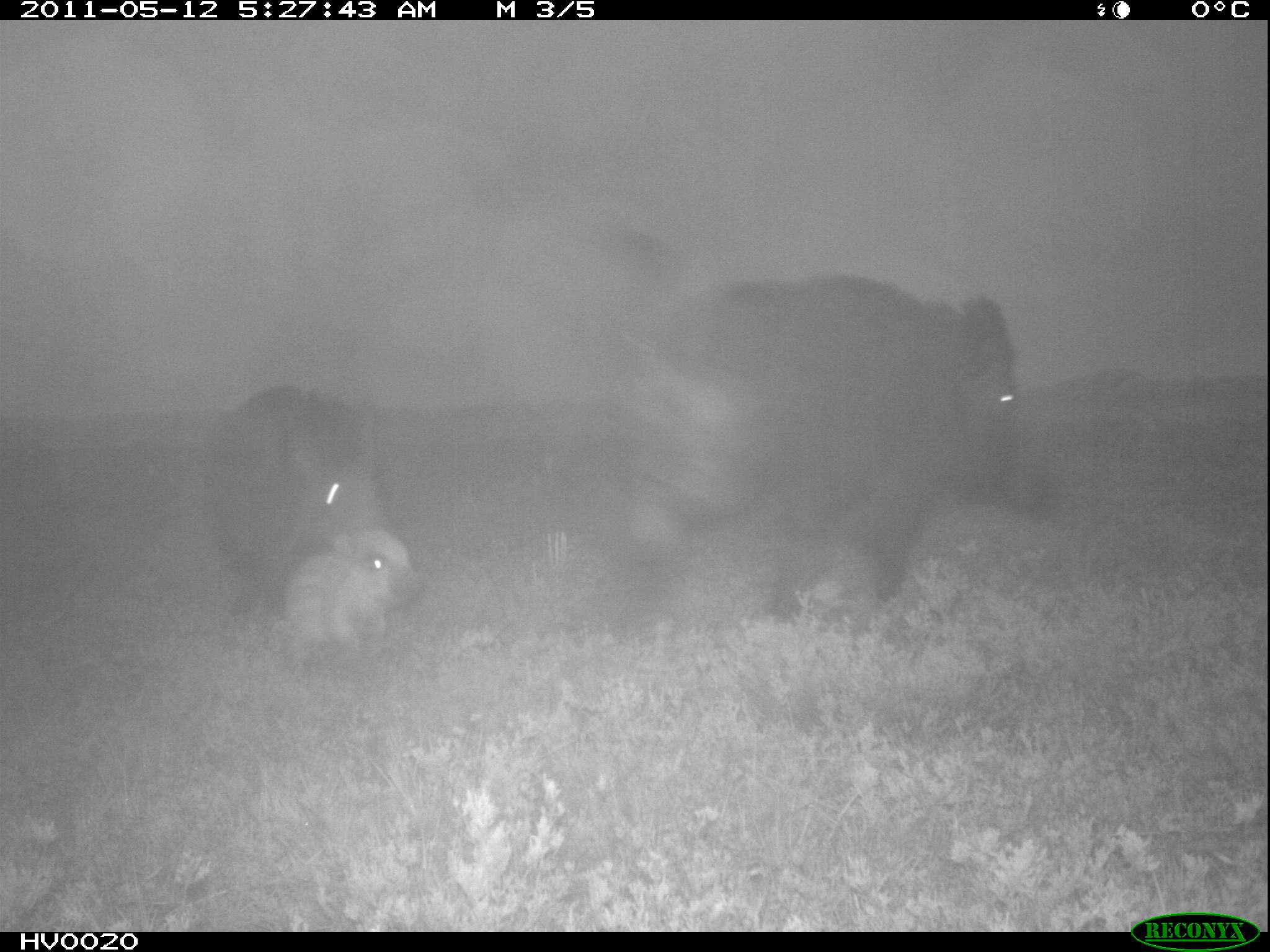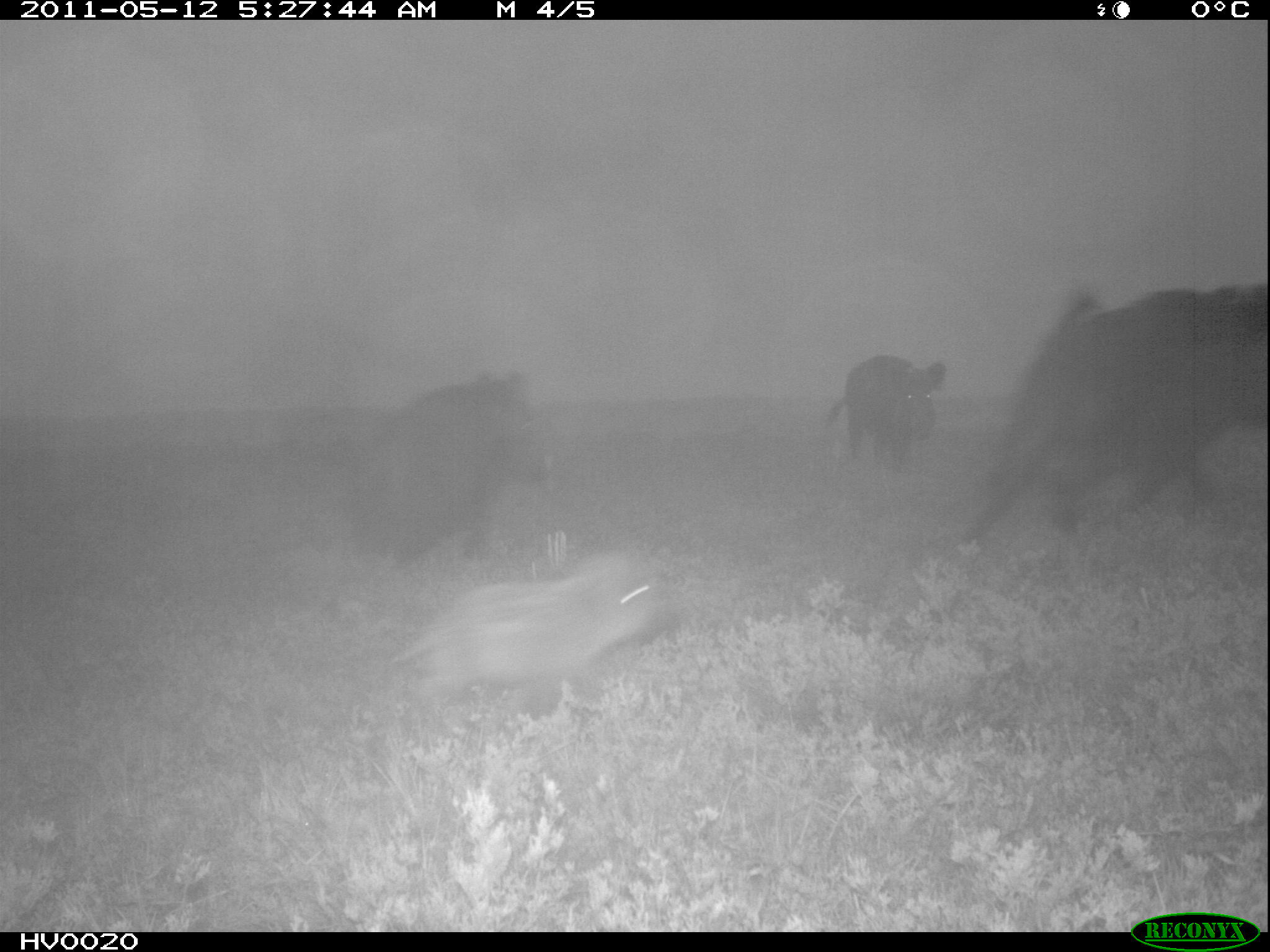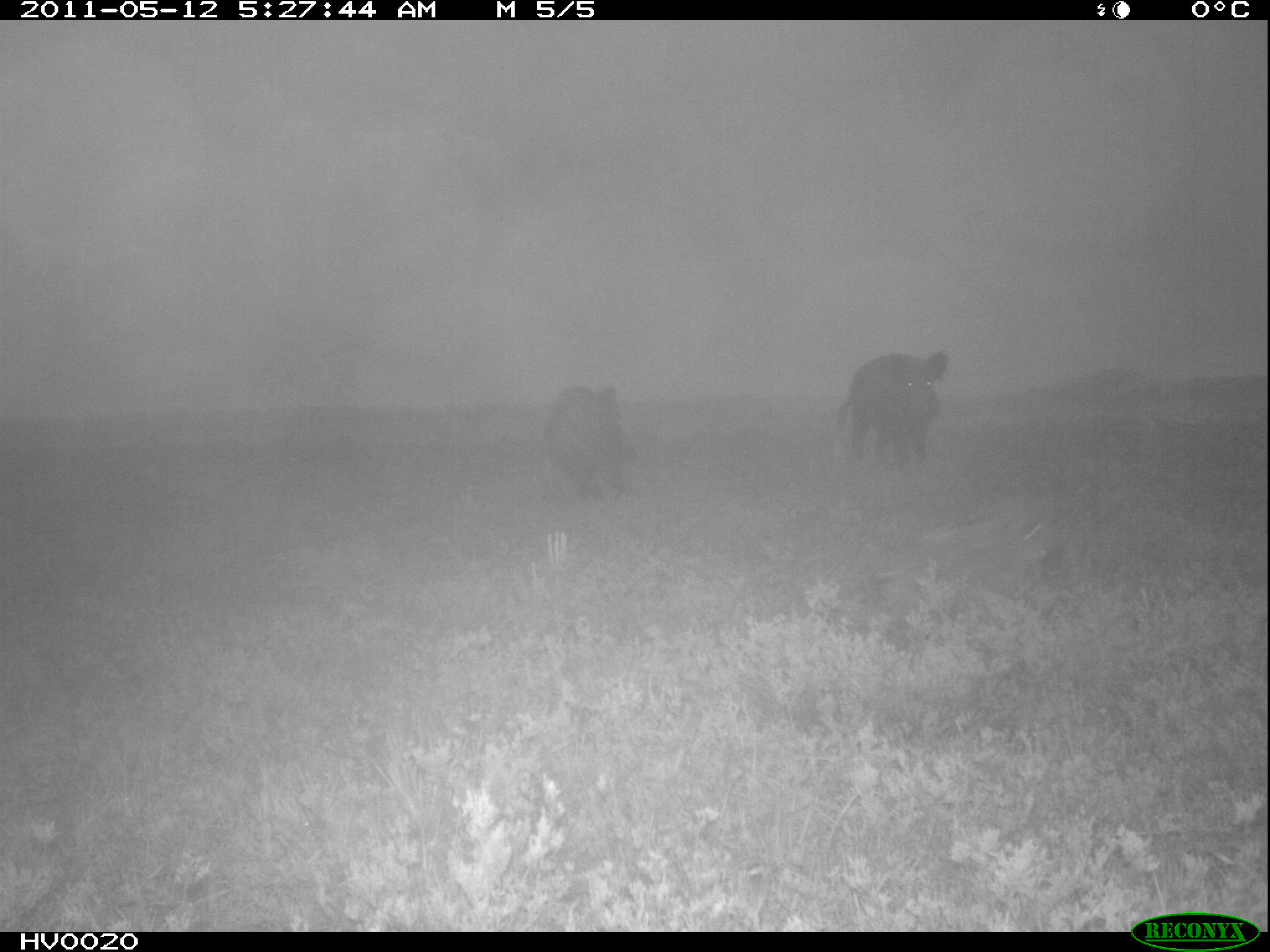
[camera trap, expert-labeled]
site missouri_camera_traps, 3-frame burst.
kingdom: Animalia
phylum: Chordata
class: Mammalia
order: Artiodactyla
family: Suidae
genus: Sus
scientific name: Sus scrofa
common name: wild boar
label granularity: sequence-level